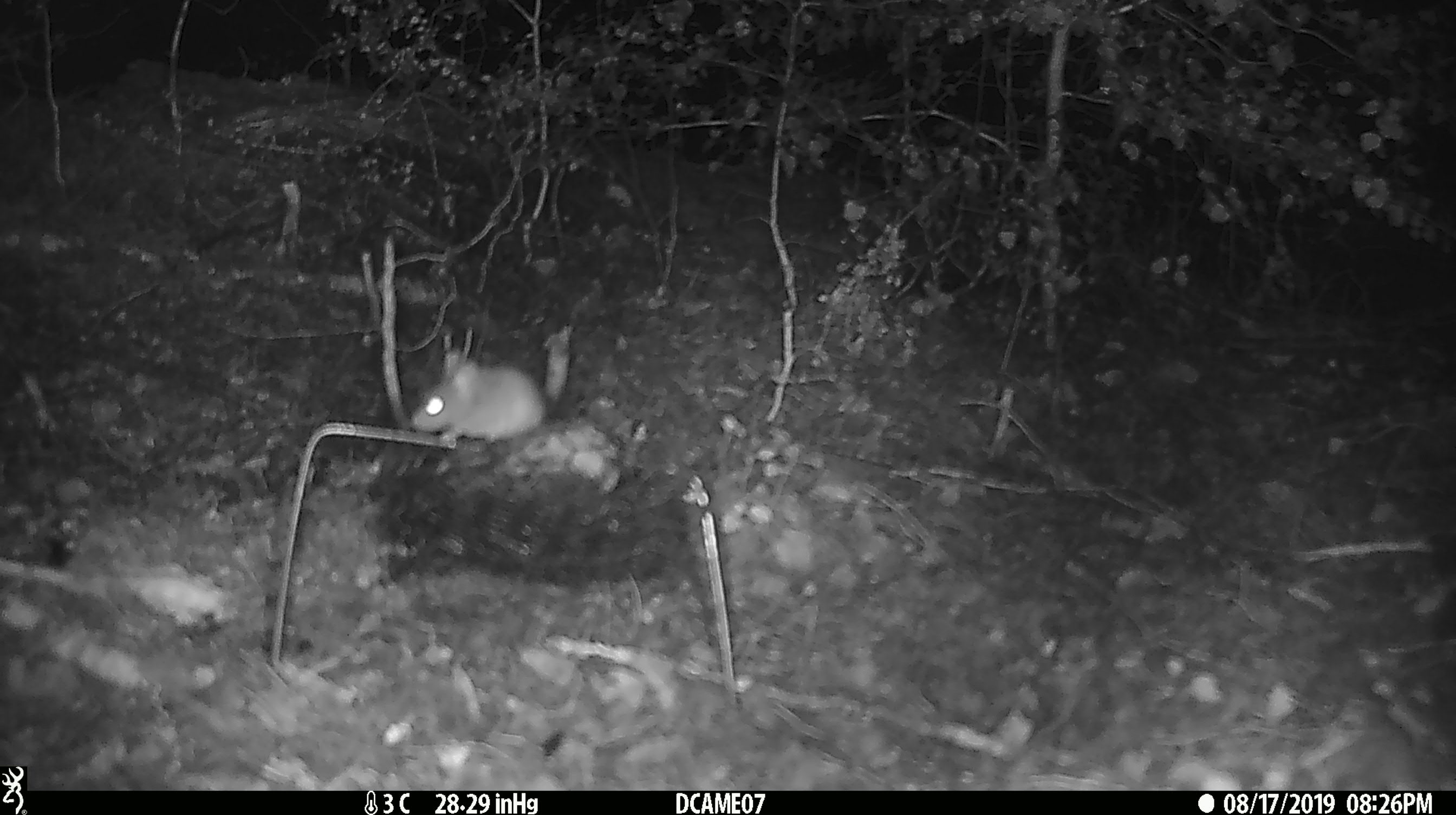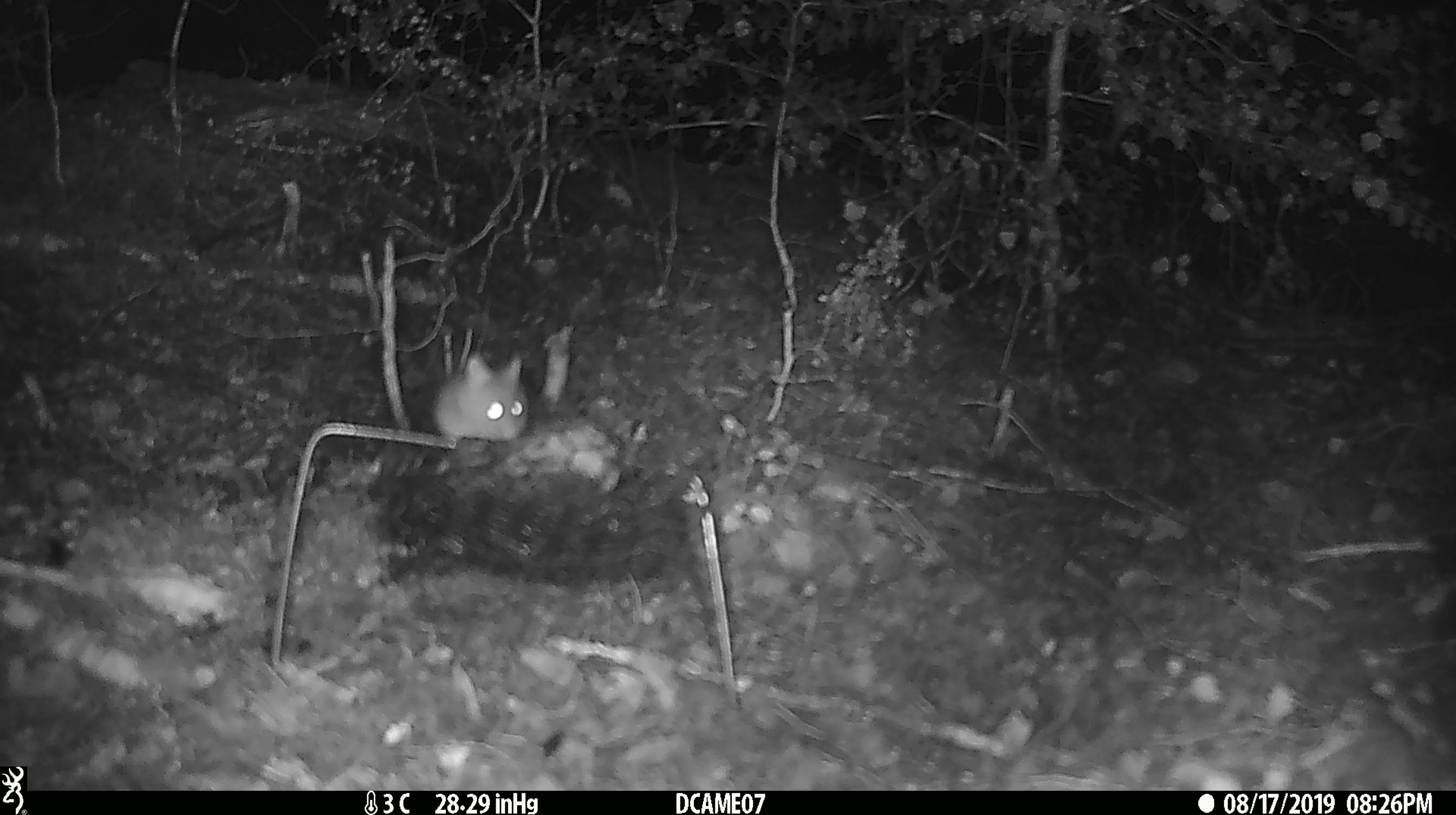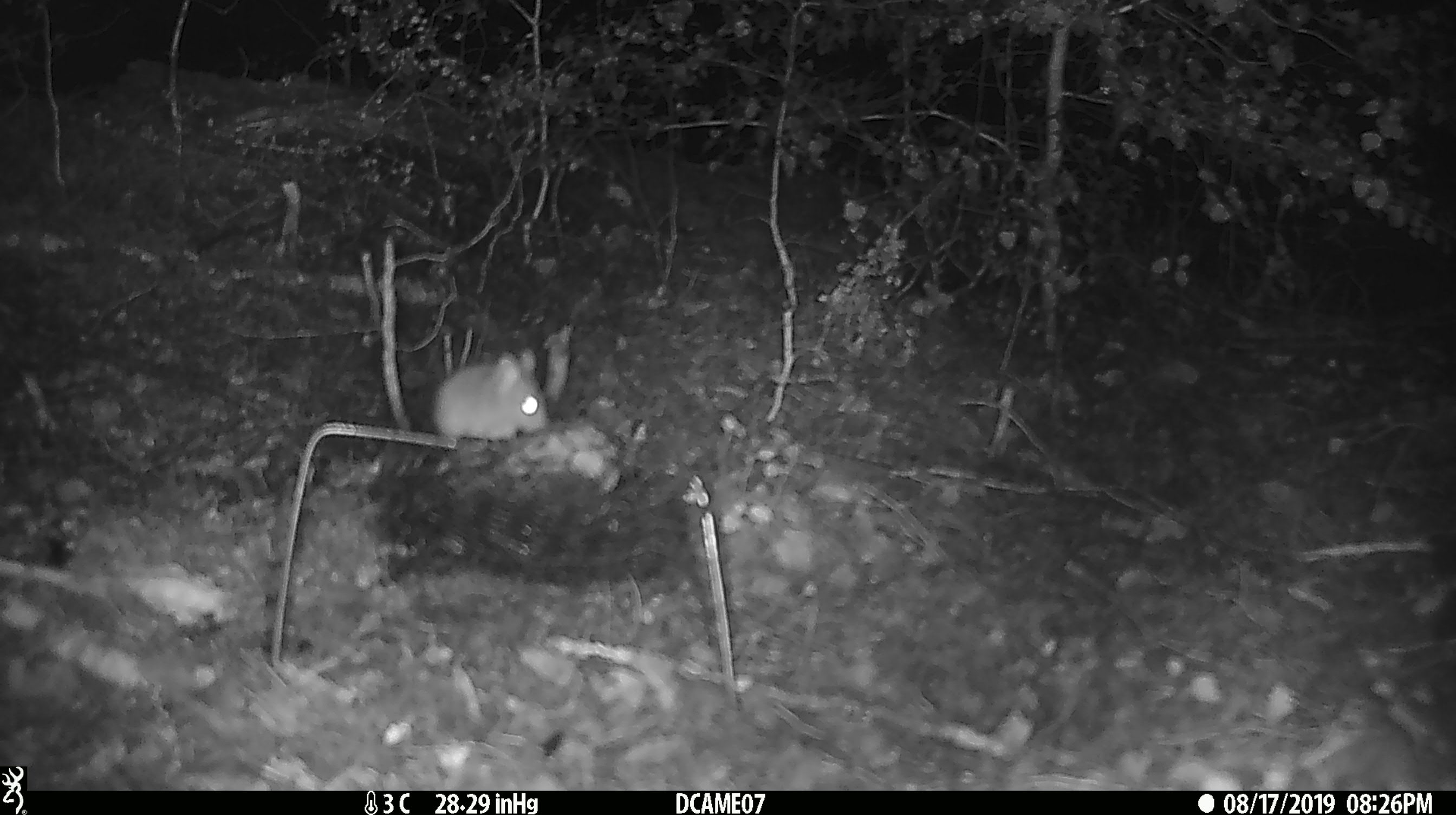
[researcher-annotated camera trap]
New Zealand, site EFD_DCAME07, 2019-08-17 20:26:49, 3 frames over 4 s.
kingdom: Animalia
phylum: Chordata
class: Mammalia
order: Rodentia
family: Muridae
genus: Mus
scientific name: Mus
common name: mouse